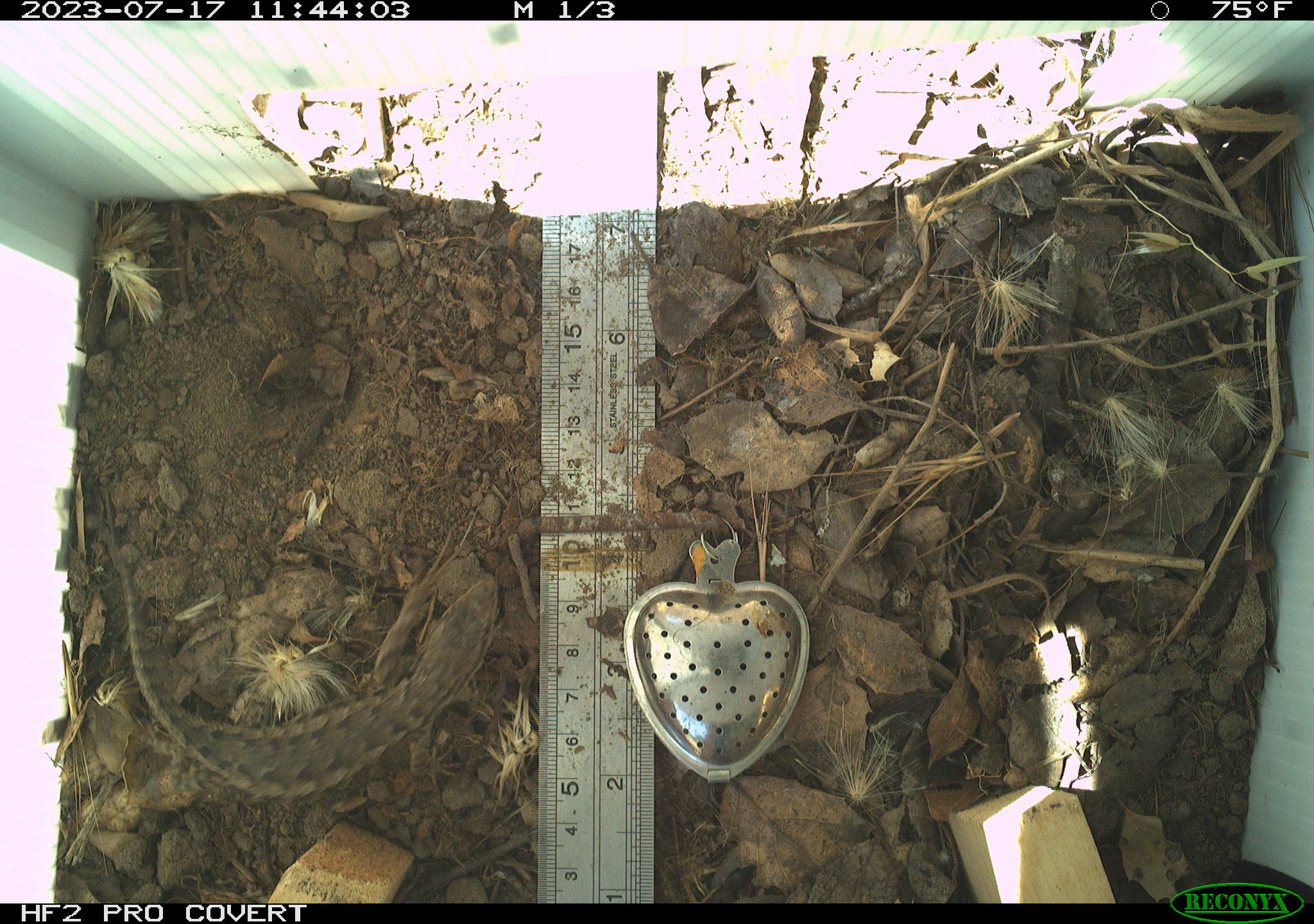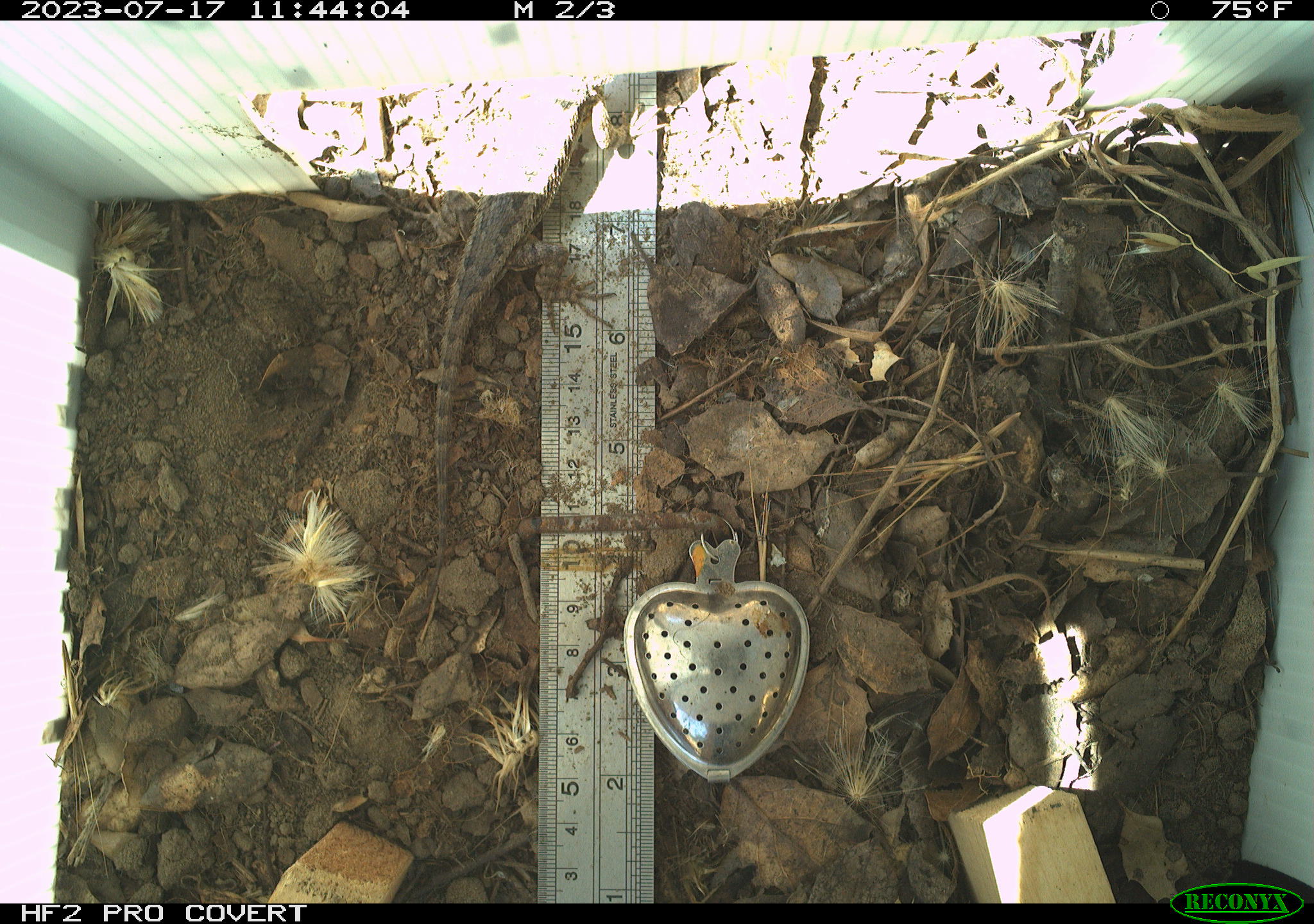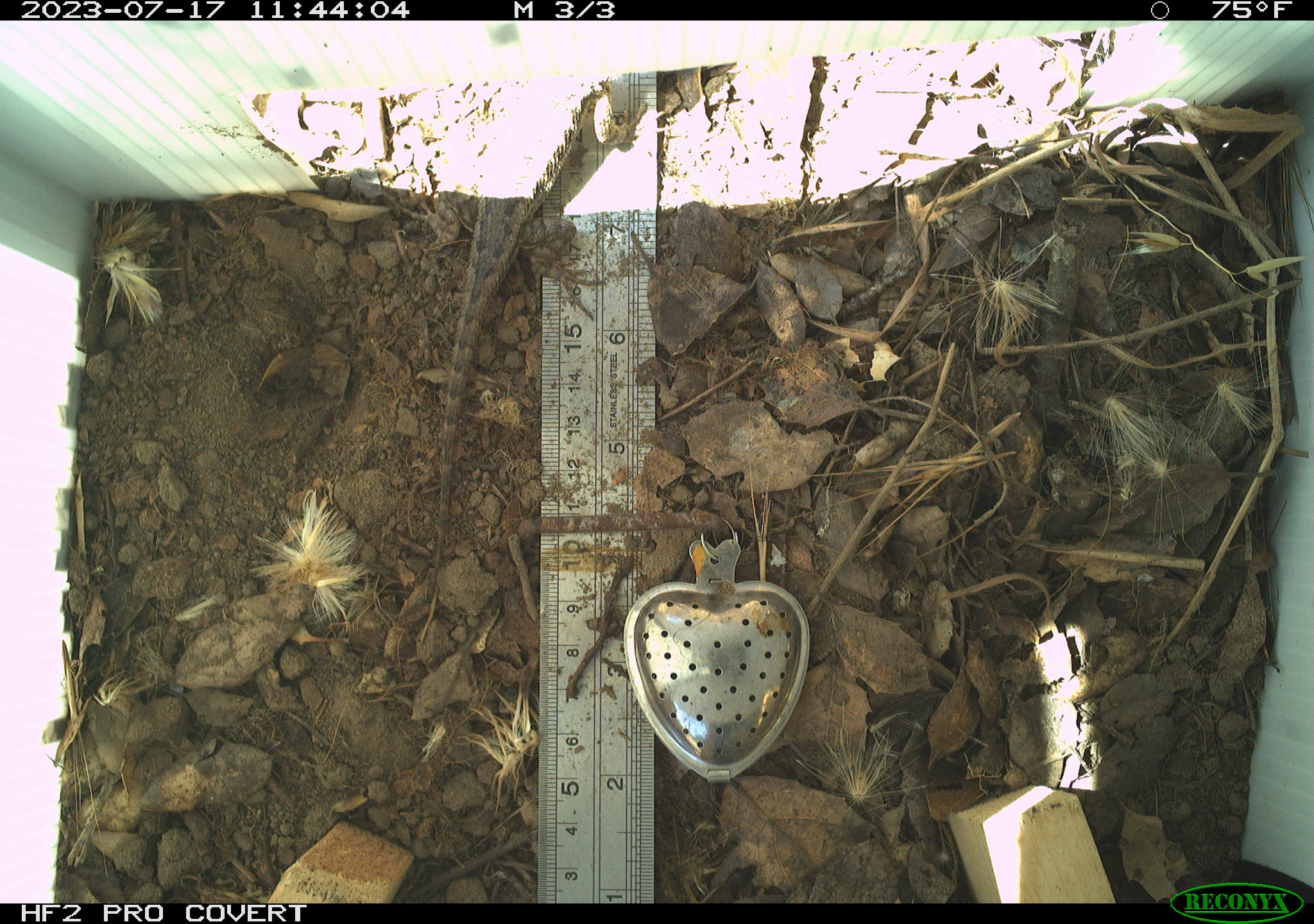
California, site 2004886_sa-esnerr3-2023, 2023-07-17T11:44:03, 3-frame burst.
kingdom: Animalia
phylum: Chordata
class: Reptilia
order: Squamata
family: Phrynosomatidae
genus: Sceloporus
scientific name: Sceloporus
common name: spiny lizards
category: sceloporus species